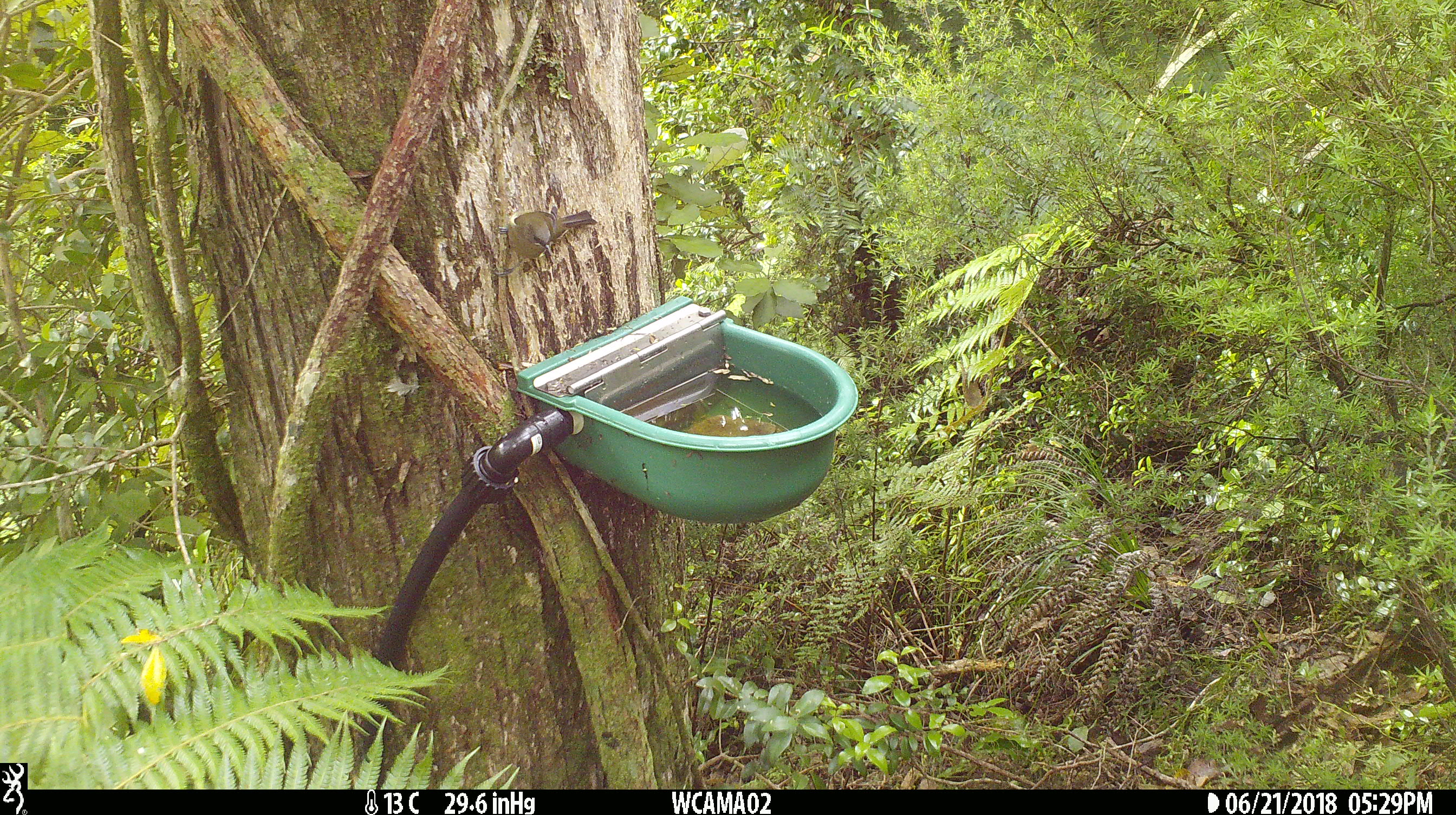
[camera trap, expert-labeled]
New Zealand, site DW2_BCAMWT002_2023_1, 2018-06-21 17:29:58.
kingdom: Animalia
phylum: Chordata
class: Aves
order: Passeriformes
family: Meliphagidae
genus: Anthornis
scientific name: Anthornis melanura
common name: new zealand bellbird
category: bellbird